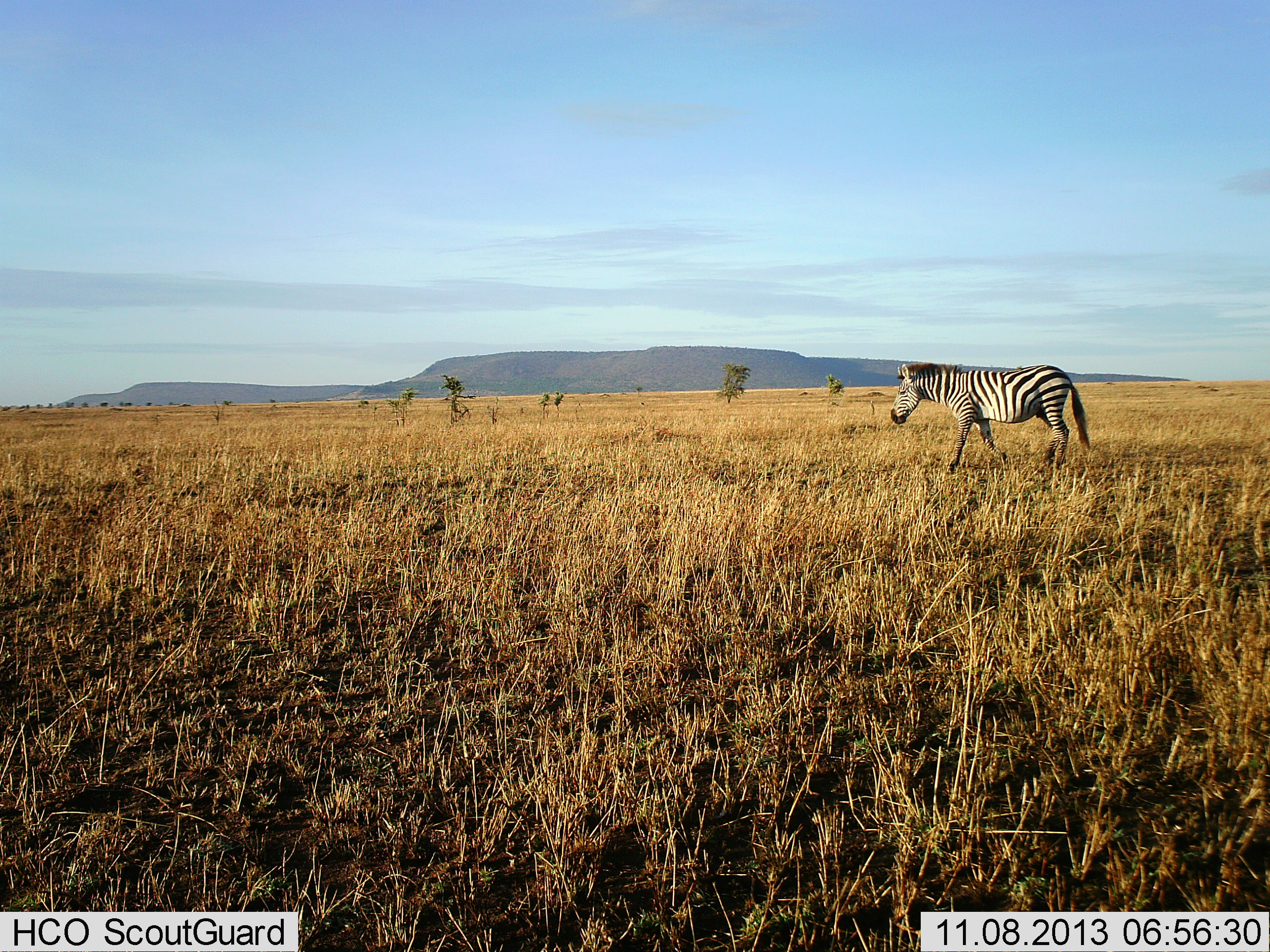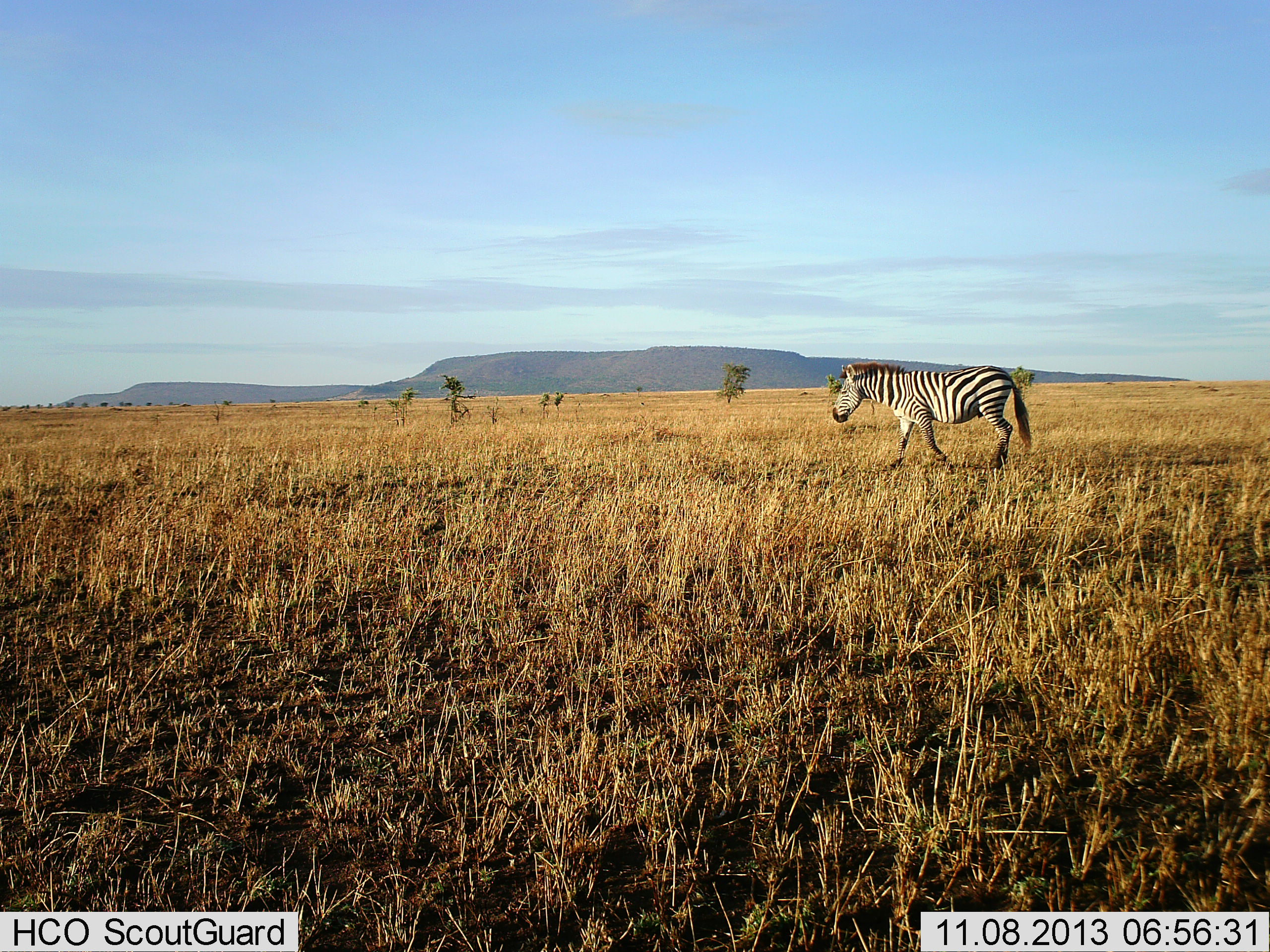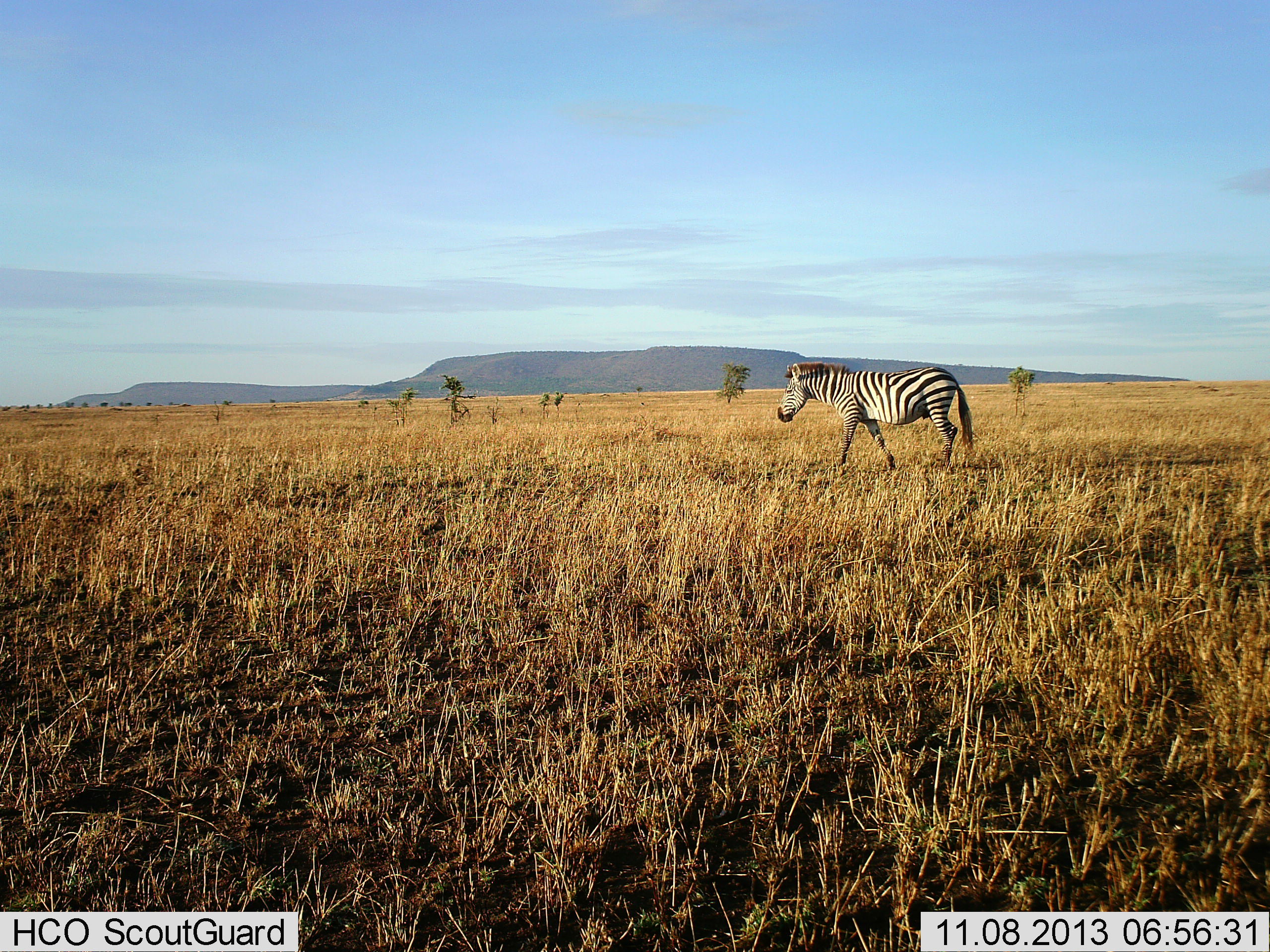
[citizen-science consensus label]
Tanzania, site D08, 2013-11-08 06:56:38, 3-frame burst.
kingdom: Animalia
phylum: Chordata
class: Mammalia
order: Perissodactyla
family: Equidae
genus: Equus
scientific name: Equus quagga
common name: plains zebra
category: zebra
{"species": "zebra (plains zebra) (Equus quagga)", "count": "1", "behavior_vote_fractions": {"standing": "0%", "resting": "0%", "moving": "100%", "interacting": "0%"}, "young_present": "0%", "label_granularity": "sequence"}